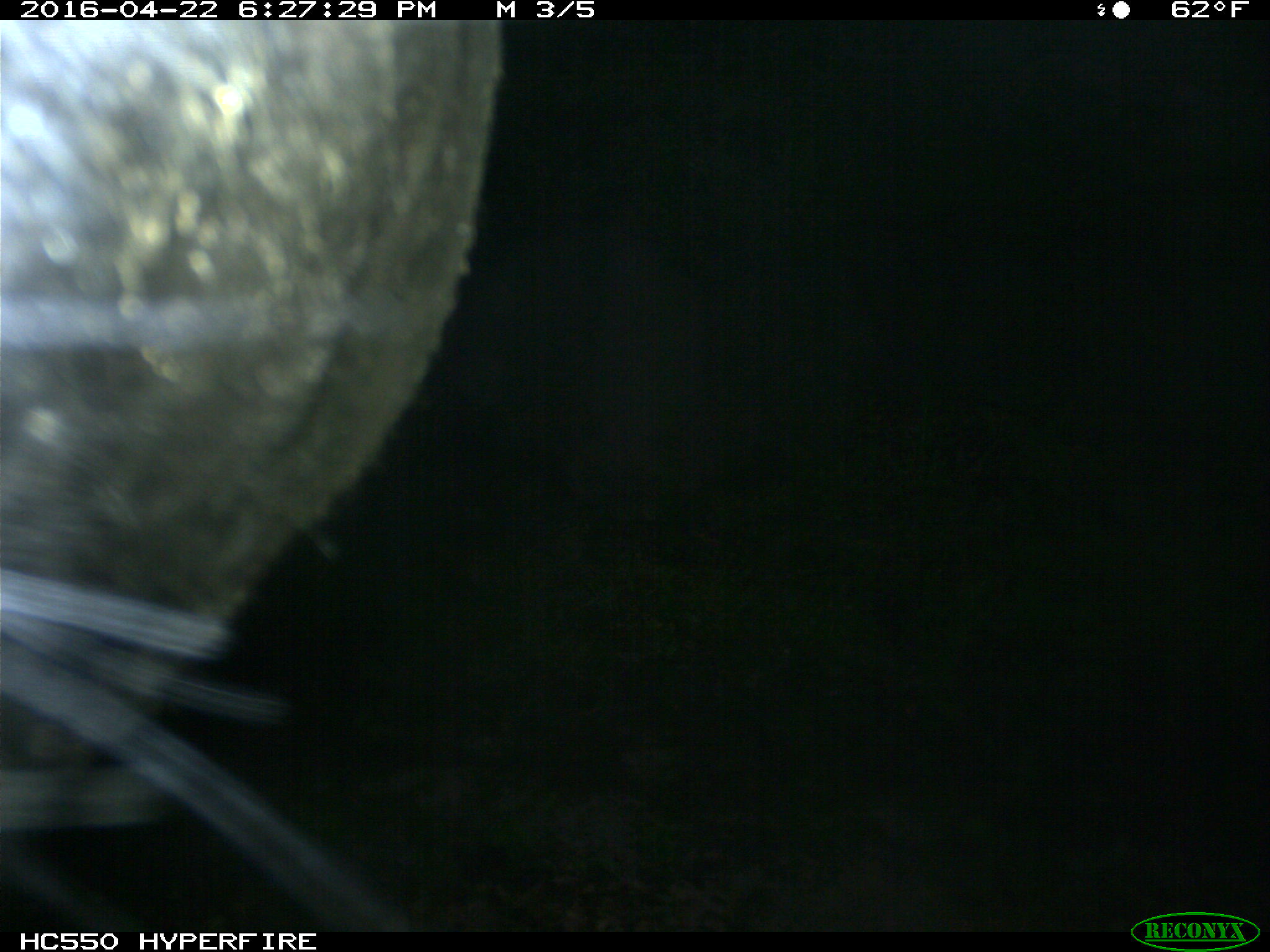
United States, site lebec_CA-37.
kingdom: Animalia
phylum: Chordata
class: Mammalia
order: Artiodactyla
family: Bovidae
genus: Bos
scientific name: Bos taurus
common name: domestic cow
Bos taurus (domestic cow).